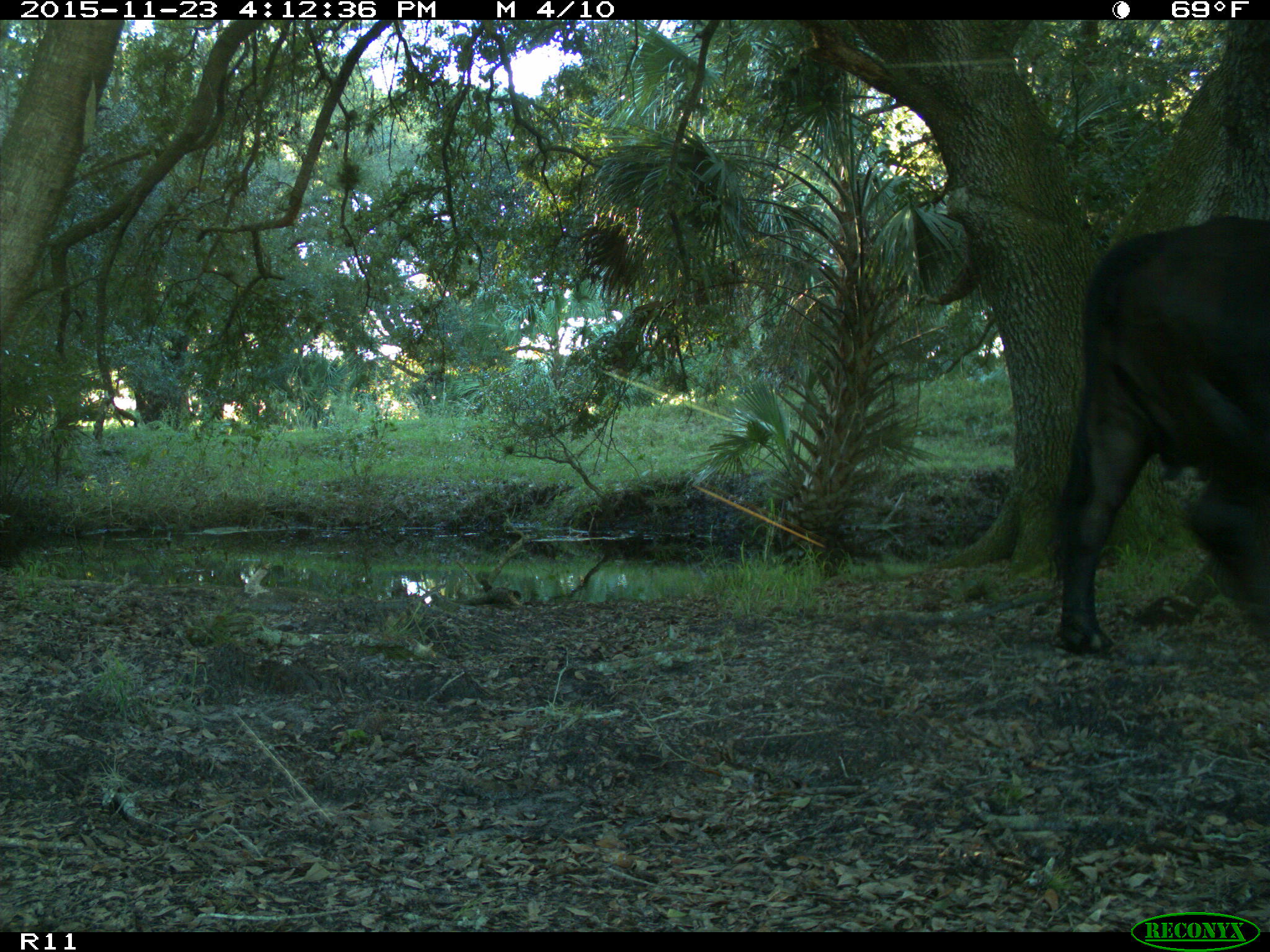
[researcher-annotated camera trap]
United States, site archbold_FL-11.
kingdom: Animalia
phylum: Chordata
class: Mammalia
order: Artiodactyla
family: Bovidae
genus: Bos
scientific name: Bos taurus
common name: domestic cow